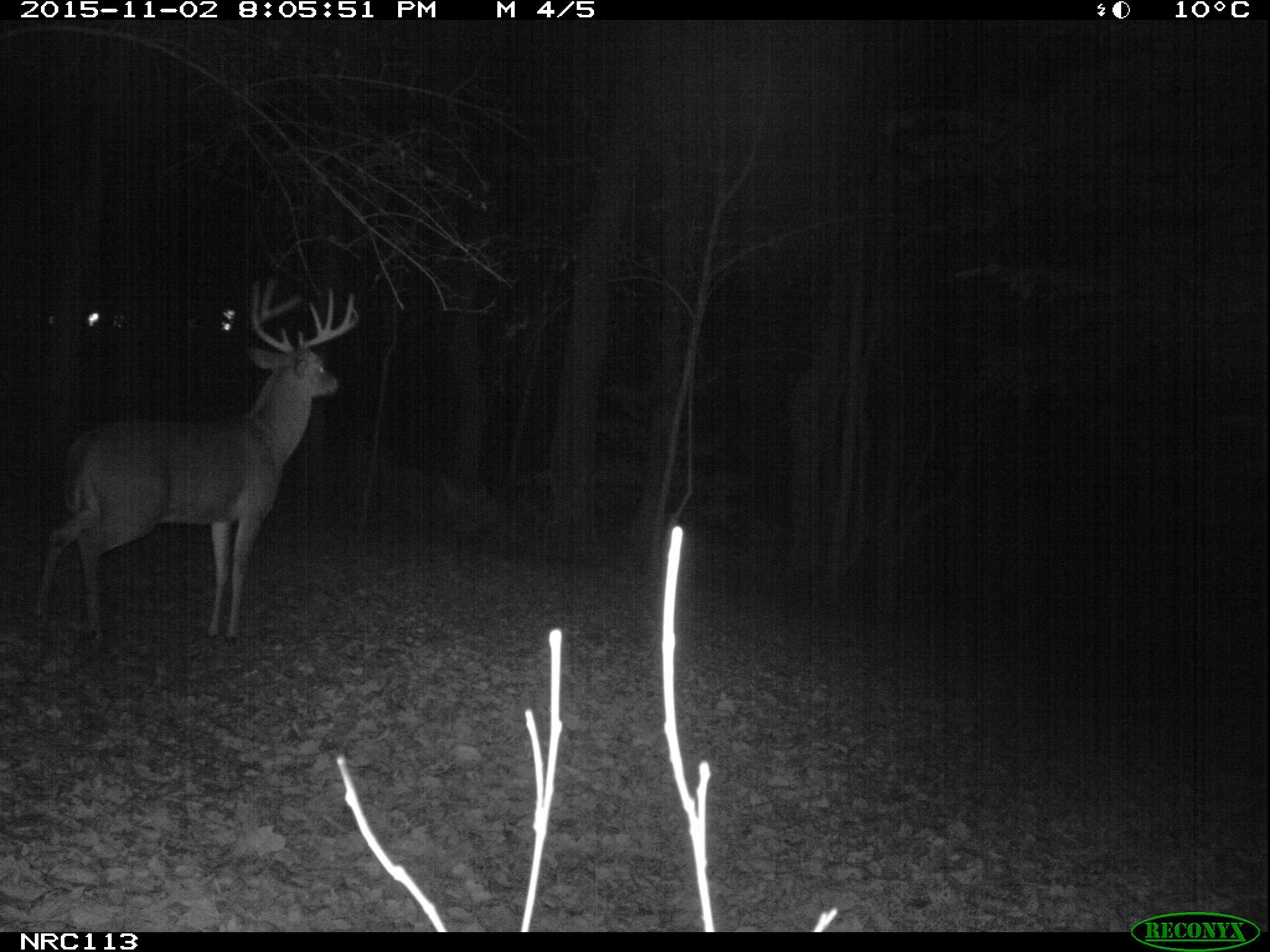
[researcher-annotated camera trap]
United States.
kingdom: Animalia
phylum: Chordata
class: Mammalia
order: Artiodactyla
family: Cervidae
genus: Odocoileus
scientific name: Odocoileus virginianus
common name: white-tailed deer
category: White Tailed Deer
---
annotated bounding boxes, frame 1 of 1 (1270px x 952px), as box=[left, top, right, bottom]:
White Tailed Deer: box=[25, 273, 363, 662]